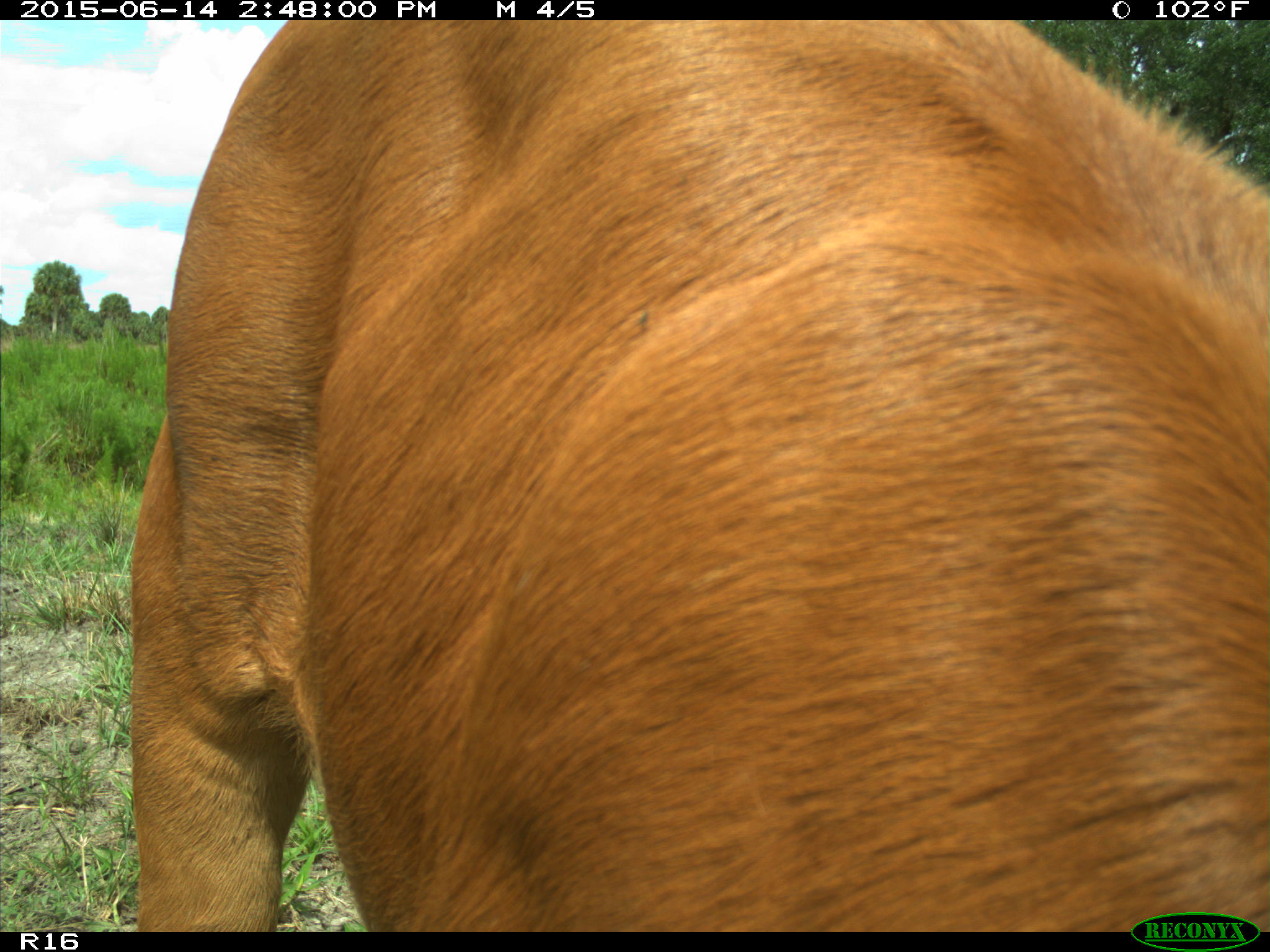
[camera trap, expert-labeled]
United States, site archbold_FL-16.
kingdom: Animalia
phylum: Chordata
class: Mammalia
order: Artiodactyla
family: Bovidae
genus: Bos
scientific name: Bos taurus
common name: domestic cow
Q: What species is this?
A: Bos taurus (domestic cow).